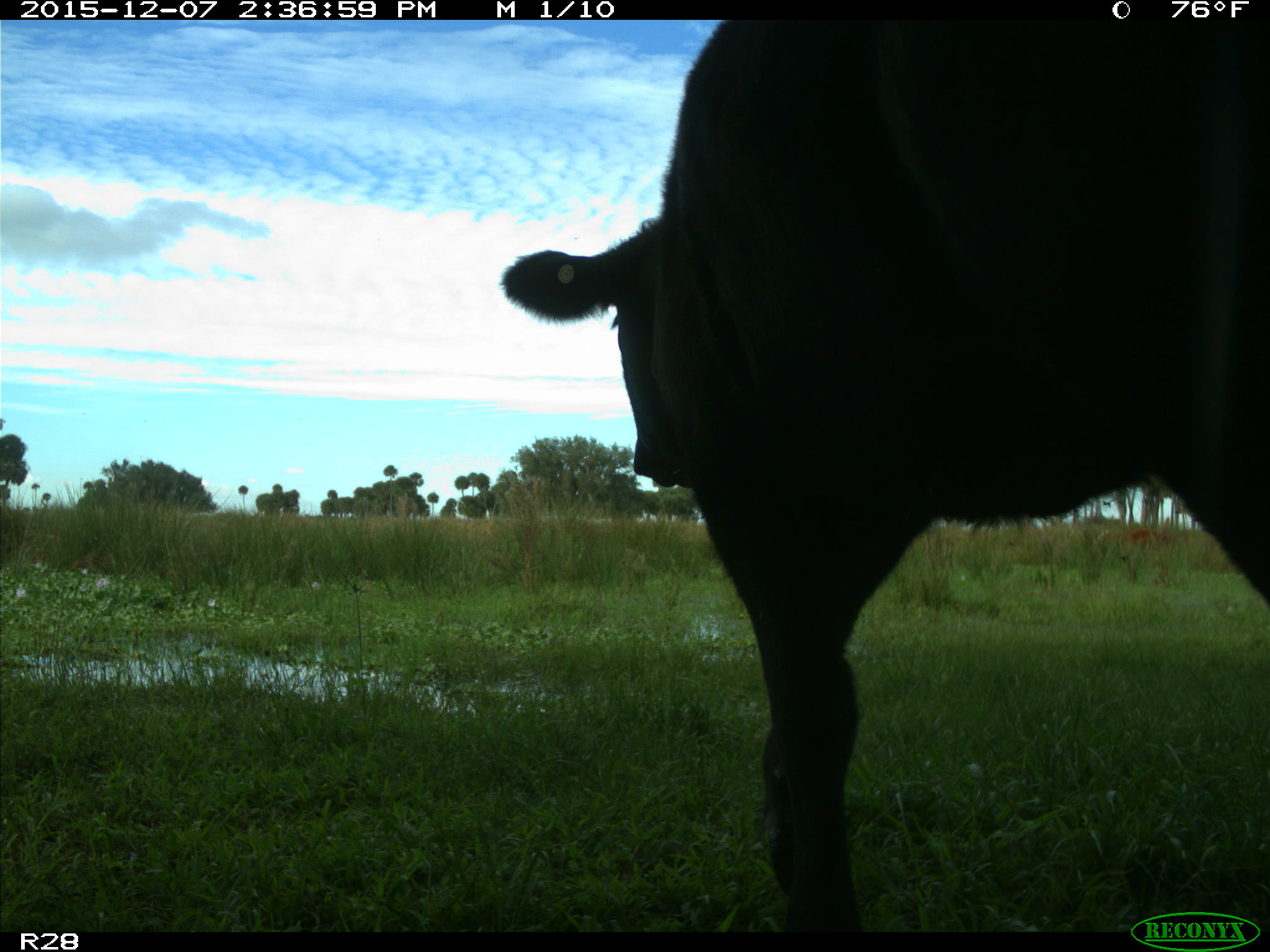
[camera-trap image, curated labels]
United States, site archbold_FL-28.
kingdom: Animalia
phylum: Chordata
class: Mammalia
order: Artiodactyla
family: Bovidae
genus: Bos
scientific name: Bos taurus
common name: domestic cow